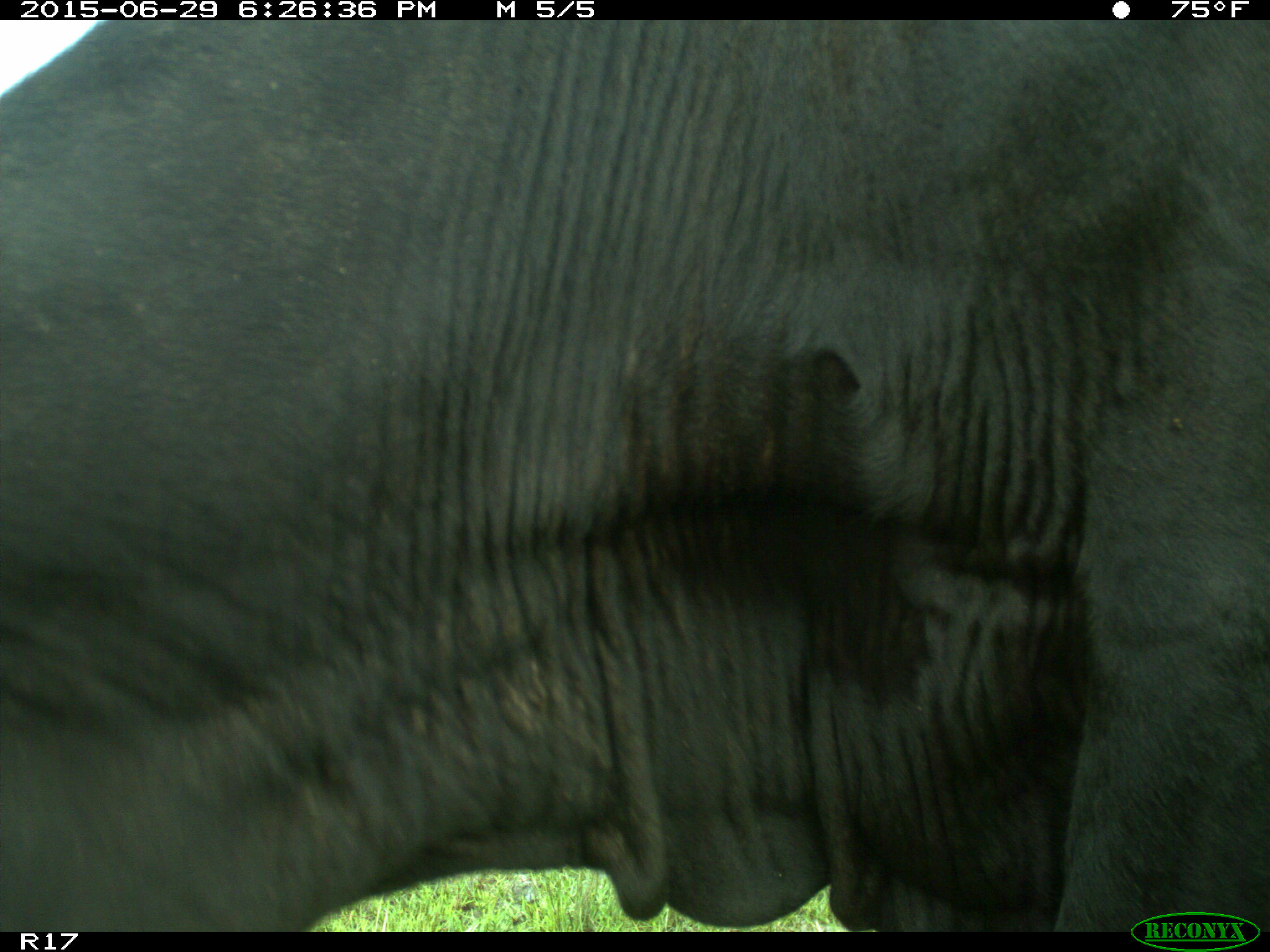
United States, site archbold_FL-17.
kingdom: Animalia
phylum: Chordata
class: Mammalia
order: Artiodactyla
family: Bovidae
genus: Bos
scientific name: Bos taurus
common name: domestic cow